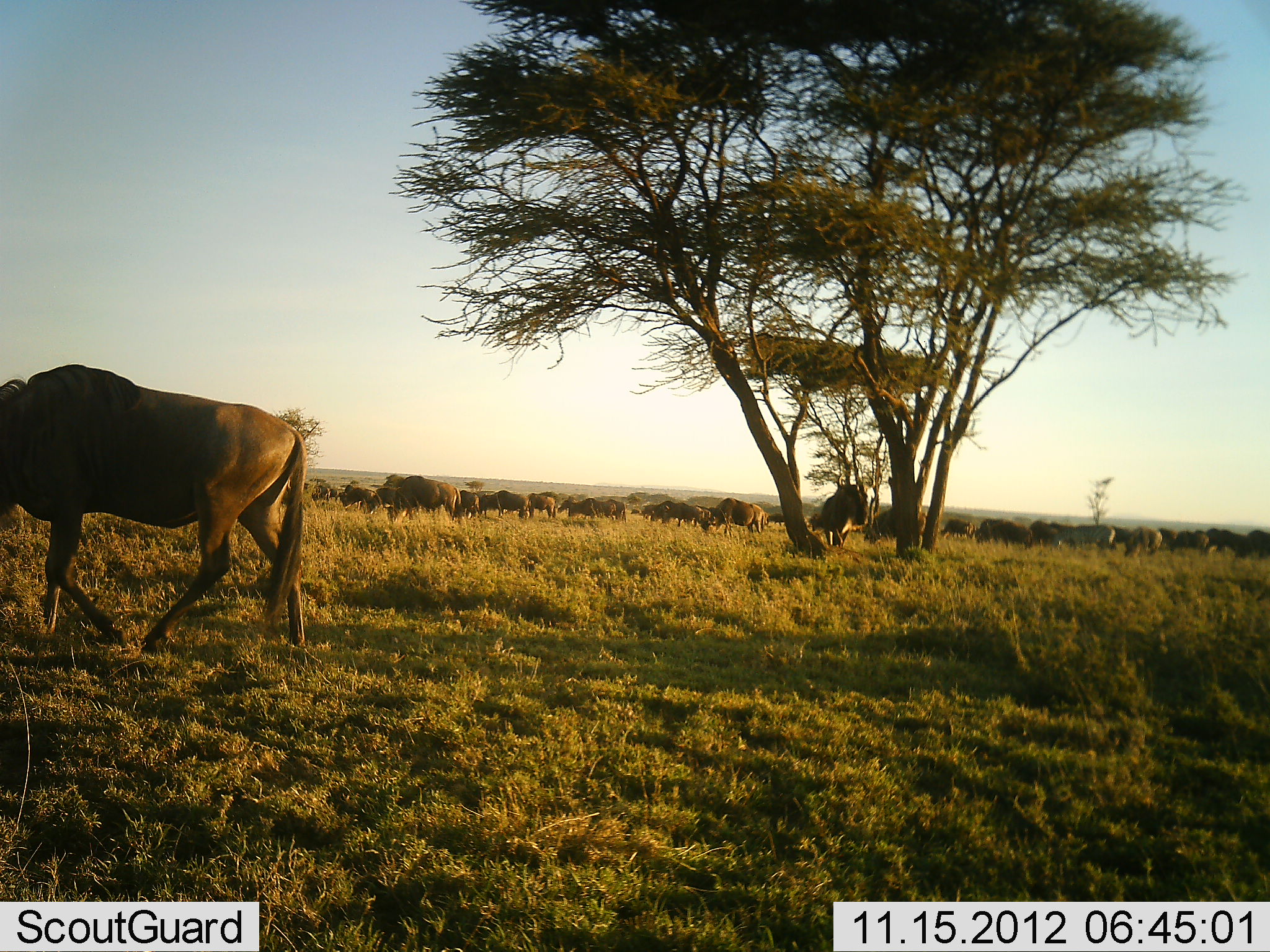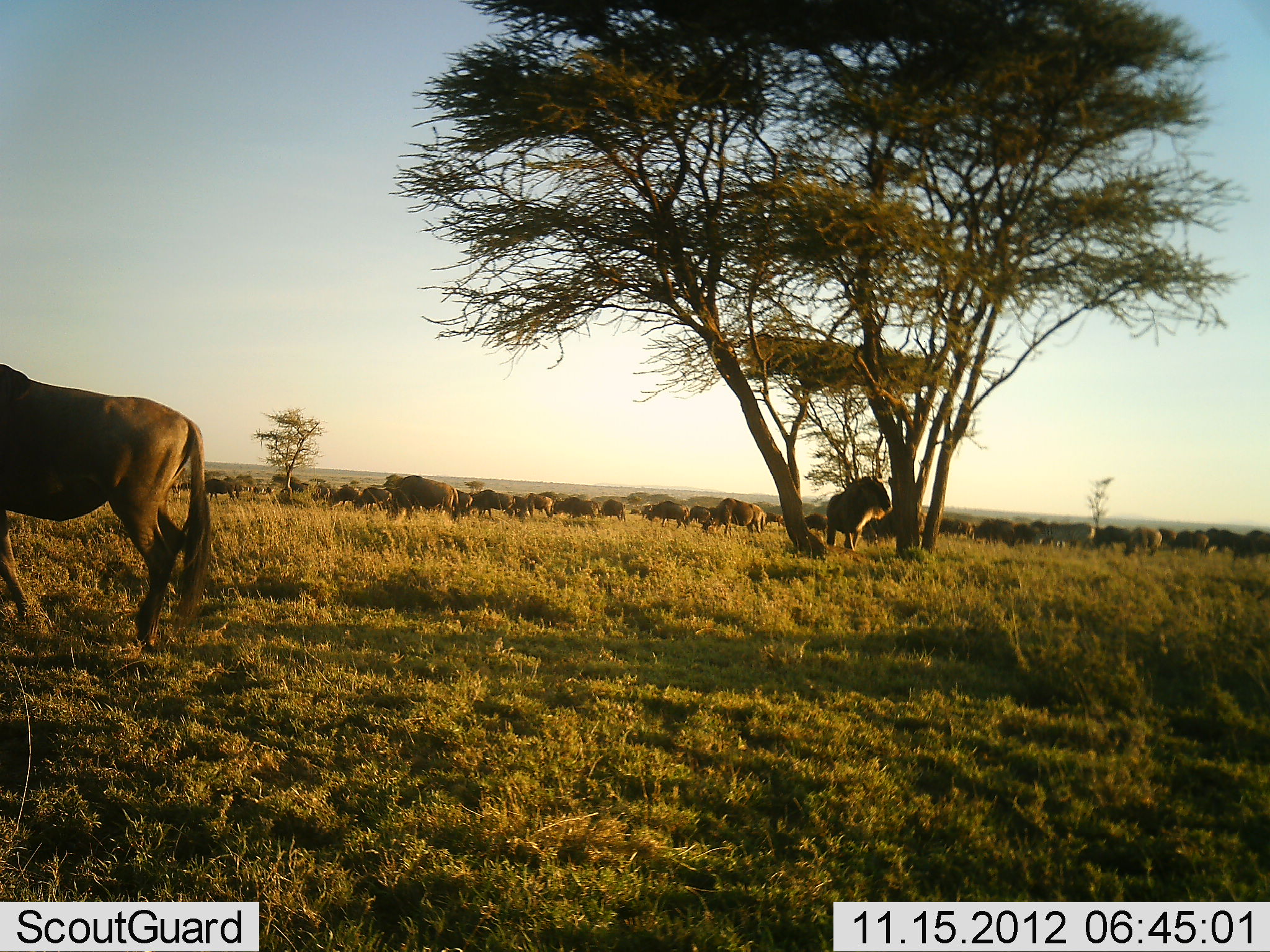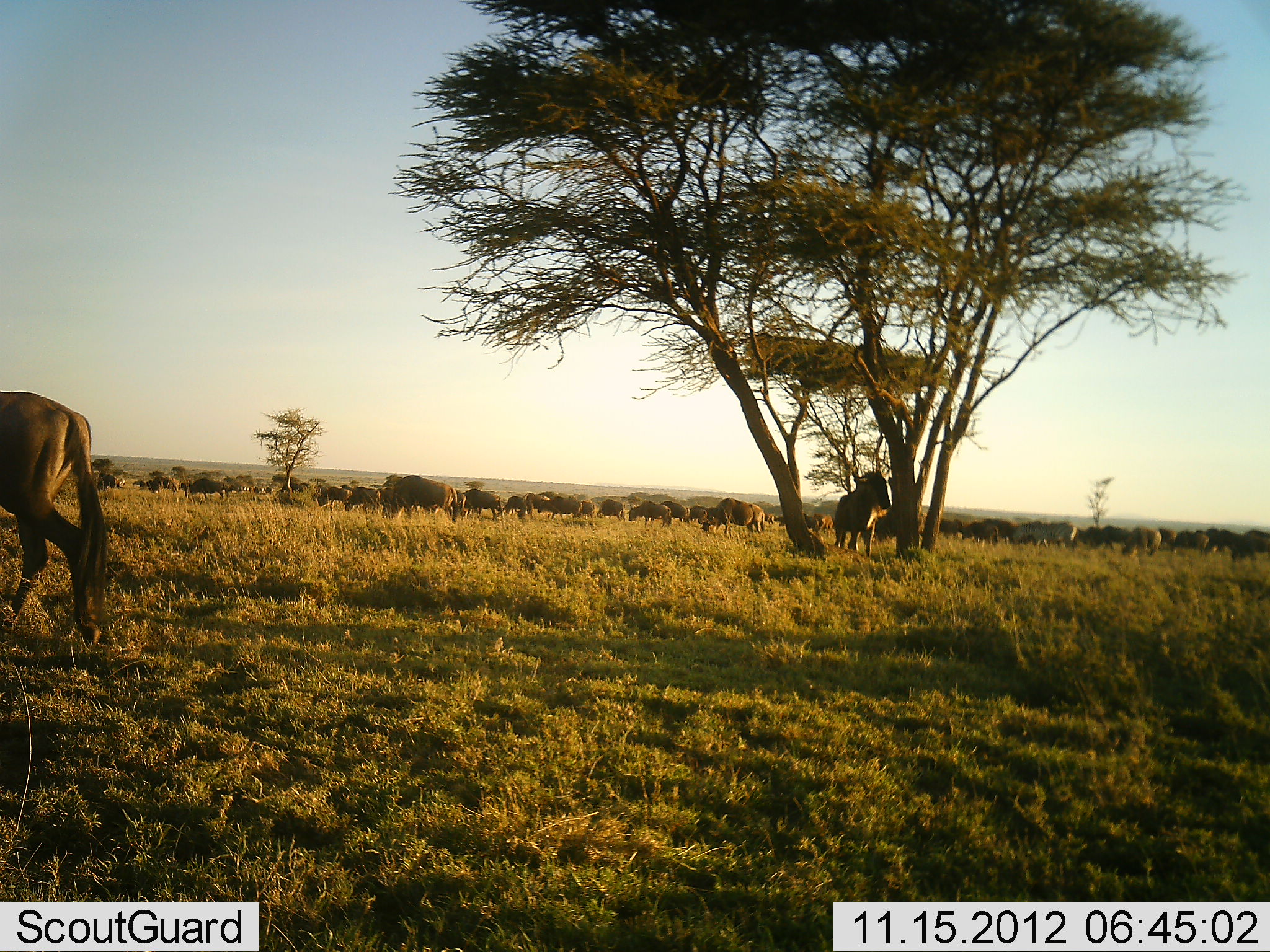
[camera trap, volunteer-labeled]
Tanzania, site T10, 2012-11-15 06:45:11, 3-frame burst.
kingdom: Animalia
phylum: Chordata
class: Mammalia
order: Artiodactyla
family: Bovidae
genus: Connochaetes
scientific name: Connochaetes taurinus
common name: blue wildebeest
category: wildebeest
Wildebeest (blue wildebeest) (Connochaetes taurinus), count 11-50. Behavior (volunteer vote fractions): standing 55%, resting 9%, moving 91%, interacting 9%. Young present (vote fraction): 0%. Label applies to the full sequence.